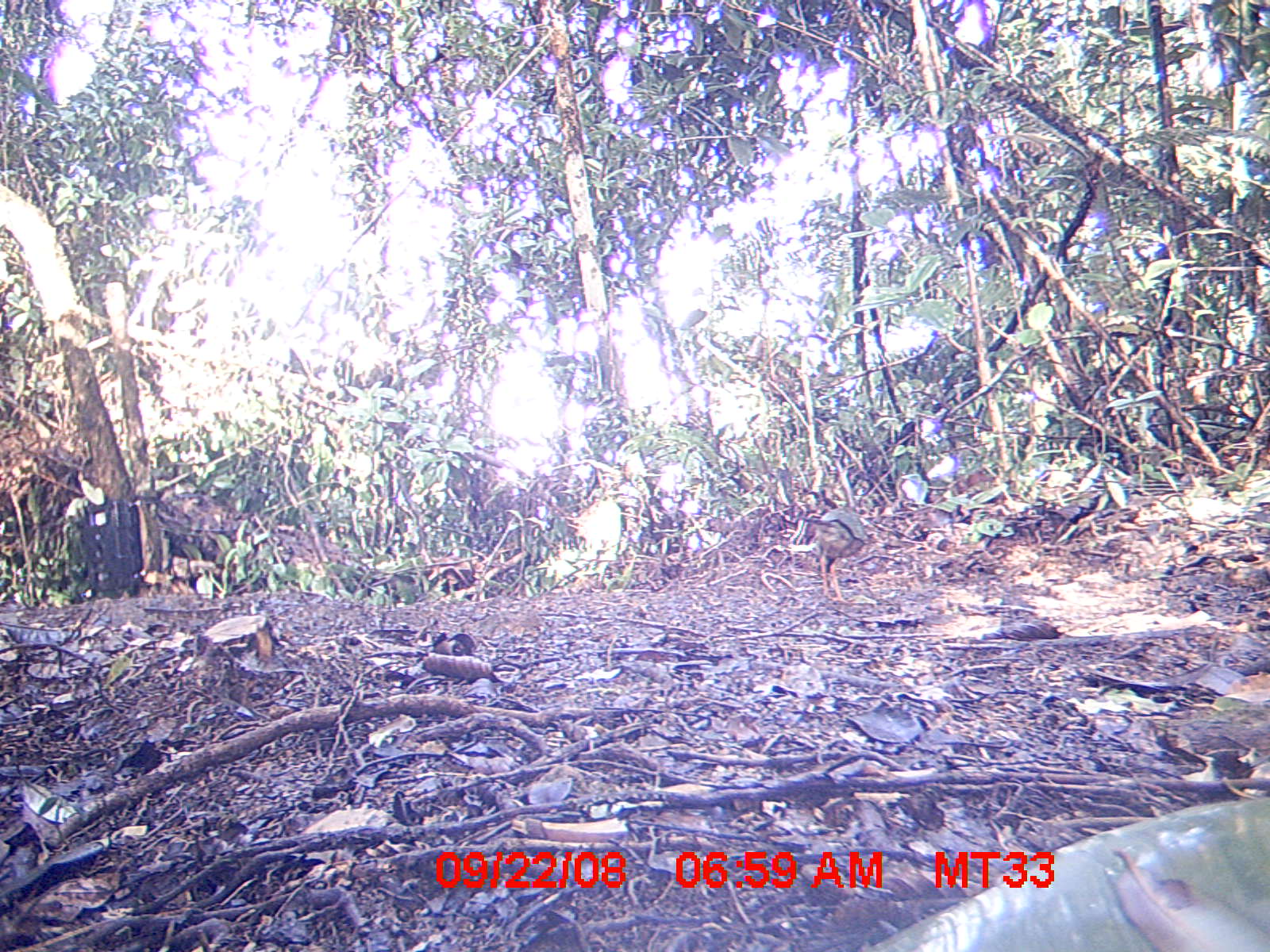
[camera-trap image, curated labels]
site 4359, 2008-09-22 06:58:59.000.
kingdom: Animalia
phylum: Chordata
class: Aves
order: Coraciiformes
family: Brachypteraciidae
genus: Brachypteracias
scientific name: Brachypteracias squamiger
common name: scaly ground-roller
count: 1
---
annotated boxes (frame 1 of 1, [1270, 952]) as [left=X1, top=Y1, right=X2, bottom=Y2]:
brachypteracias squamiger: [left=802, top=508, right=865, bottom=604]